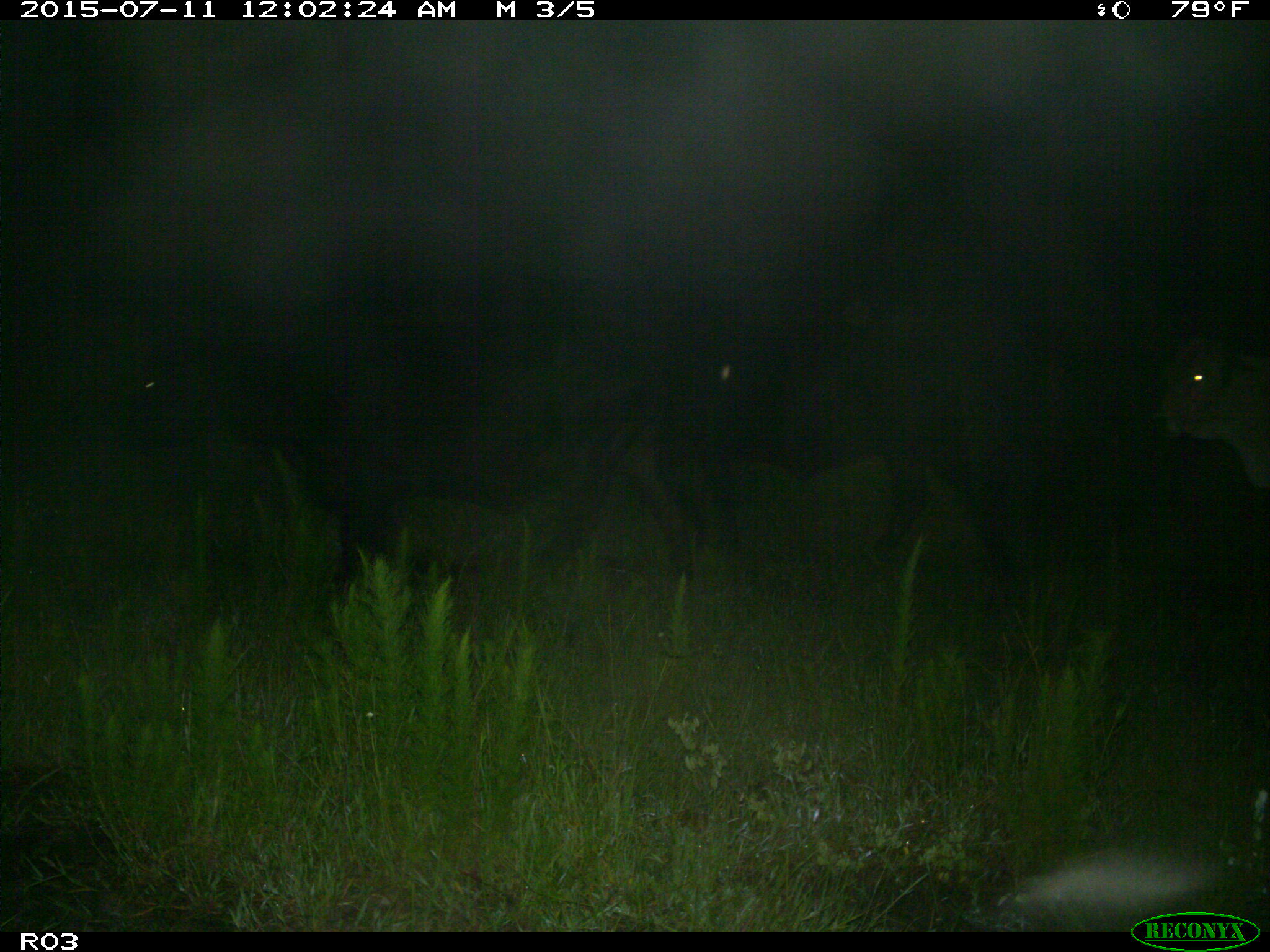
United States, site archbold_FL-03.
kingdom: Animalia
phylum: Chordata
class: Mammalia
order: Artiodactyla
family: Bovidae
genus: Bos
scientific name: Bos taurus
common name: domestic cow